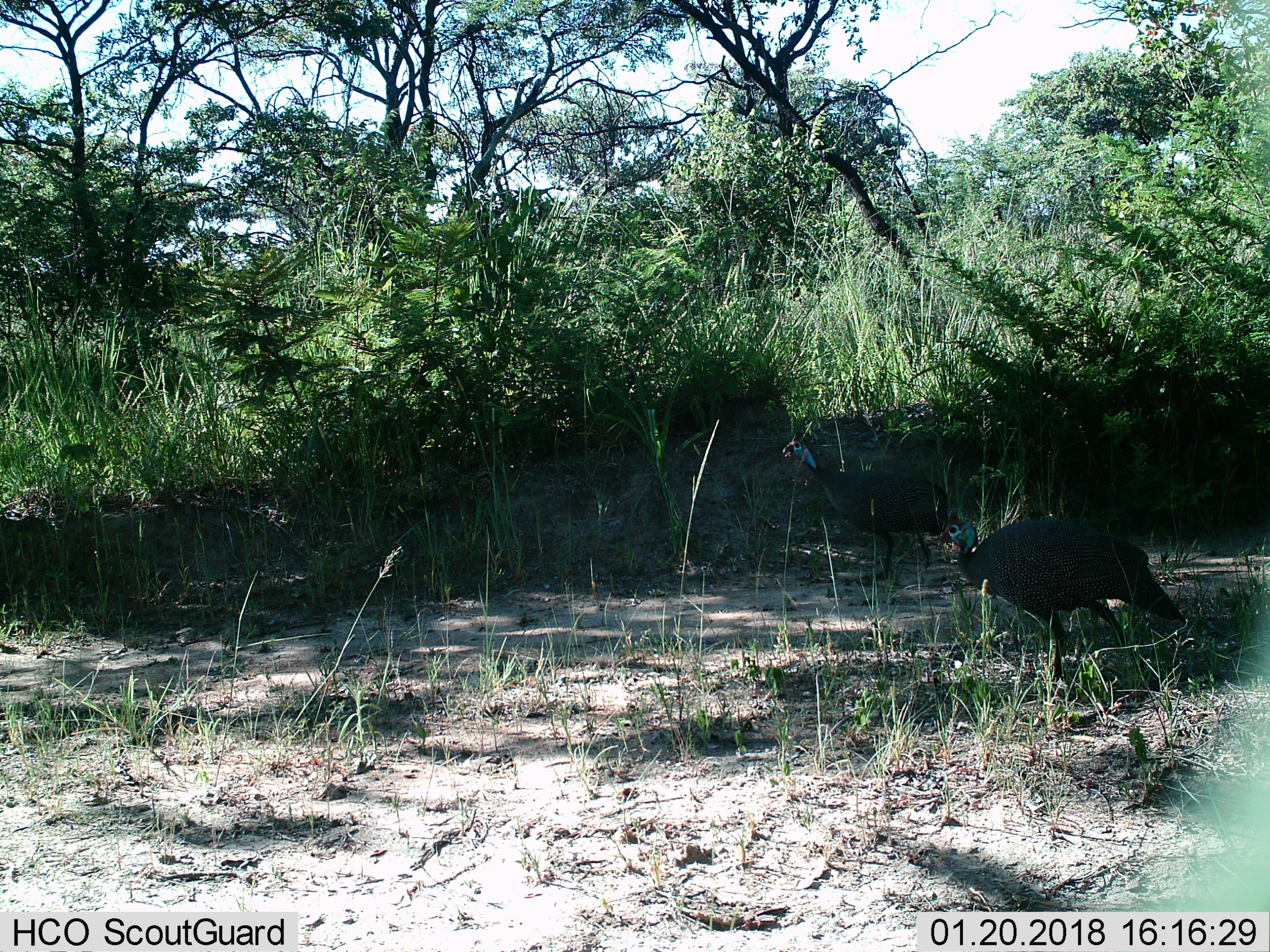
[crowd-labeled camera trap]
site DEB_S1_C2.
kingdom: Animalia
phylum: Chordata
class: Aves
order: Galliformes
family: Numididae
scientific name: Numididae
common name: guineafowl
Guineafowl (Numididae), count 2. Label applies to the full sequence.